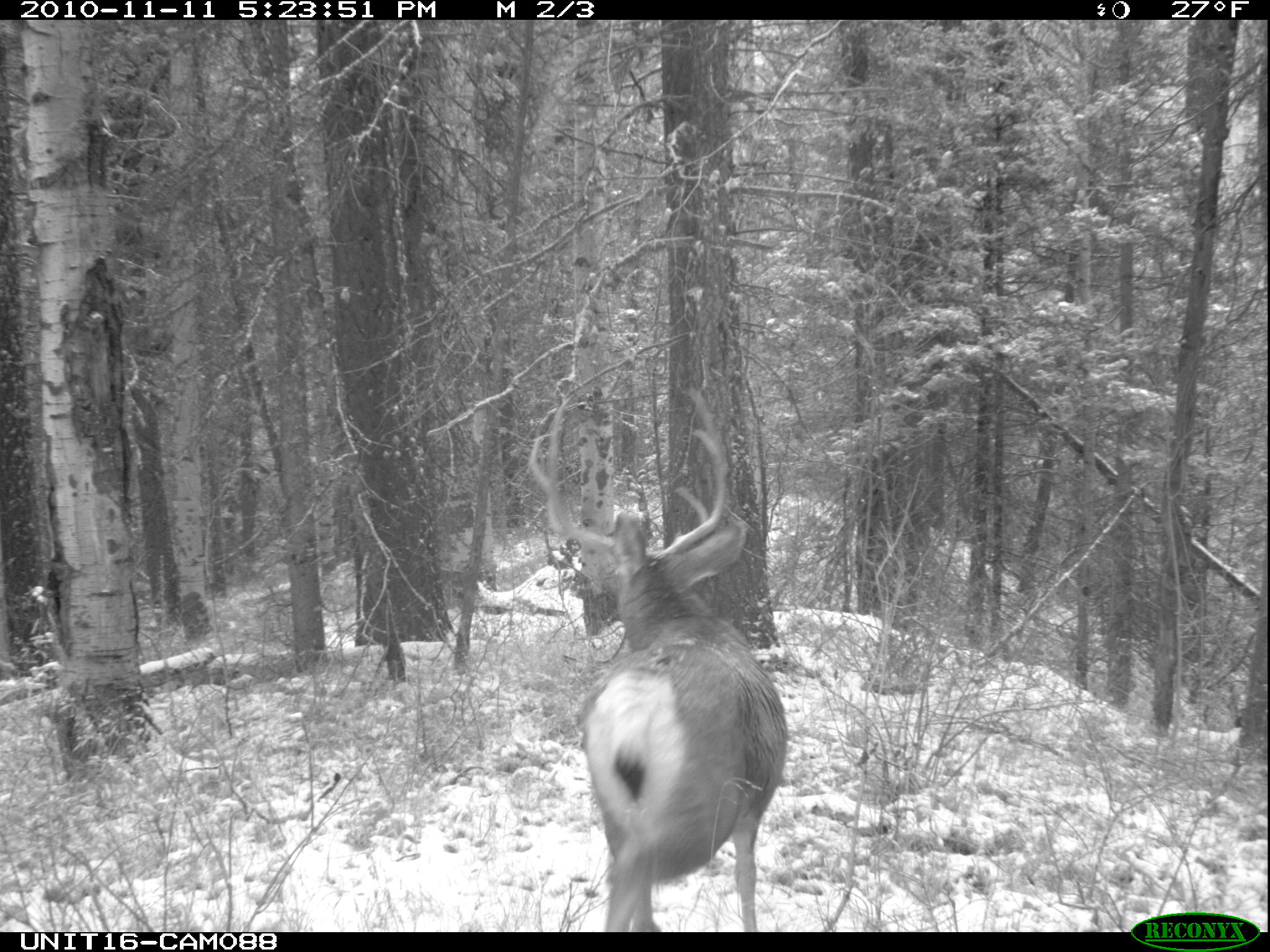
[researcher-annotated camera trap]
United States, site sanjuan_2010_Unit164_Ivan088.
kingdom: Animalia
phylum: Chordata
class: Mammalia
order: Artiodactyla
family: Cervidae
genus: Odocoileus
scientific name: Odocoileus hemionus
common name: mule deer